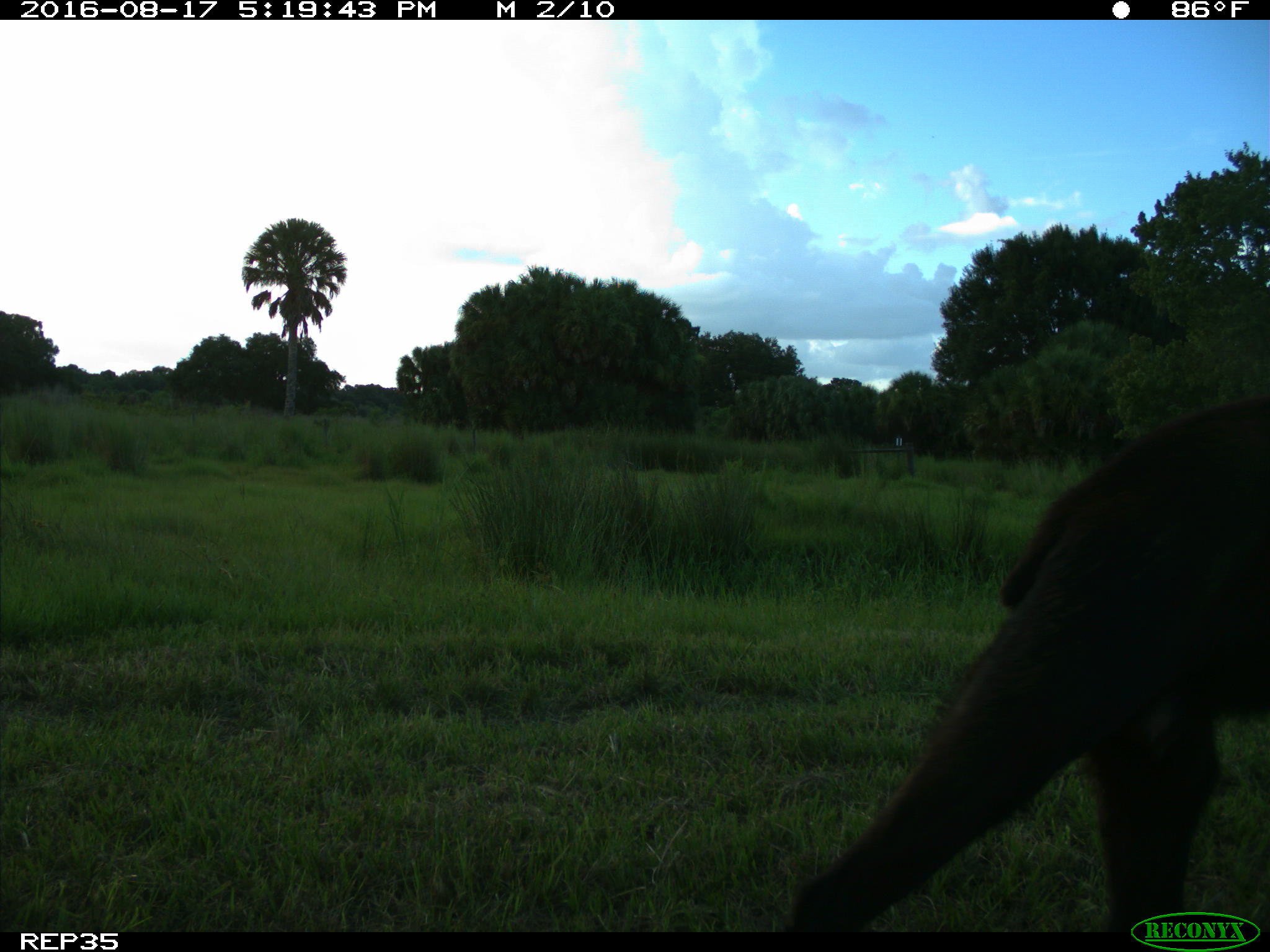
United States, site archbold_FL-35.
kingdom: Animalia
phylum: Chordata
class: Mammalia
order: Carnivora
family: Ursidae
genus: Ursus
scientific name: Ursus americanus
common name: american black bear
Ursus americanus (american black bear).